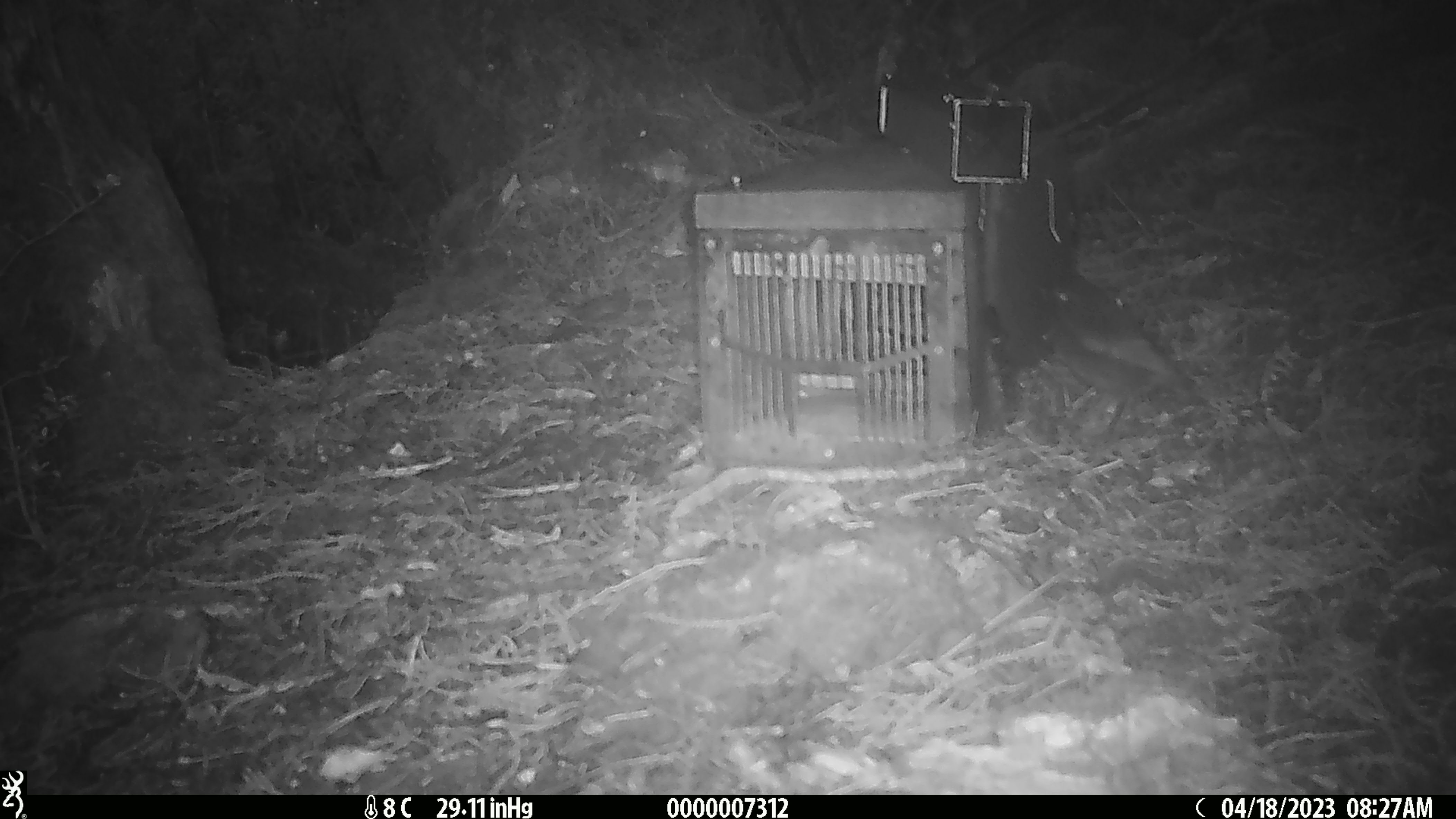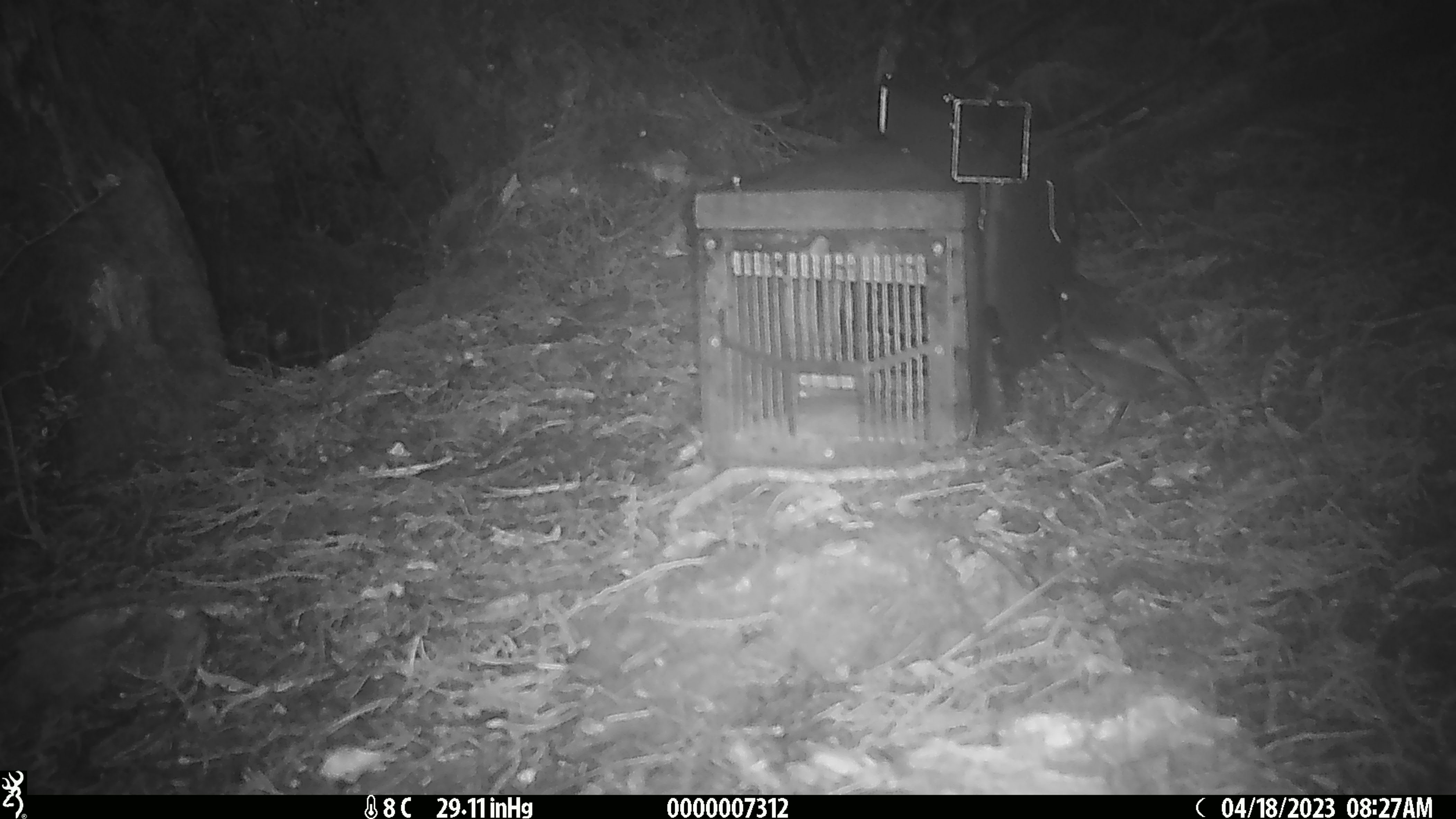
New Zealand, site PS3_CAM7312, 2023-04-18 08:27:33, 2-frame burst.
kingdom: Animalia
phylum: Chordata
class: Aves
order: Passeriformes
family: Petroicidae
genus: Petroica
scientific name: Petroica australis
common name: new zealand robin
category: robin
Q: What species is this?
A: Robin (new zealand robin) (Petroica australis).